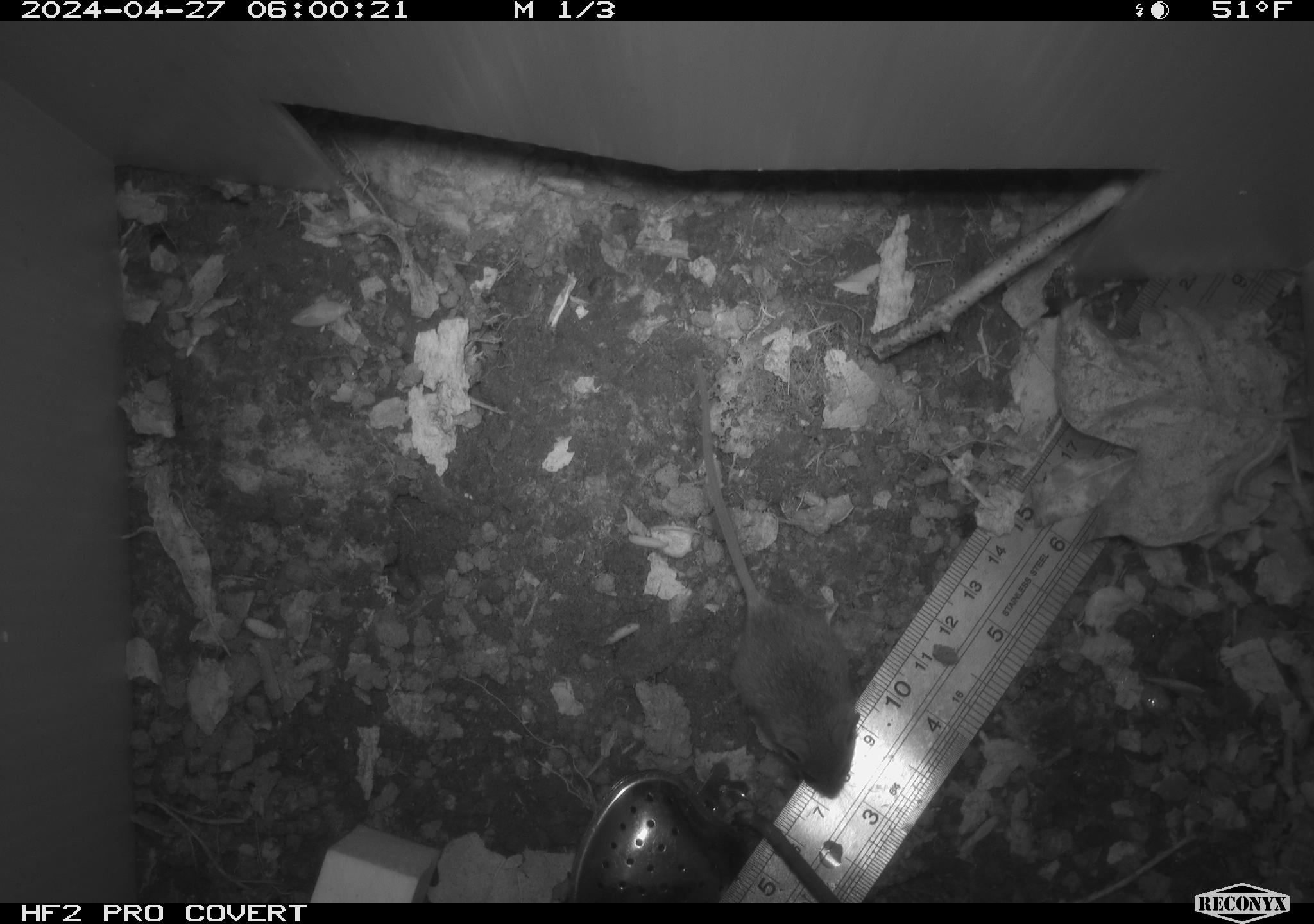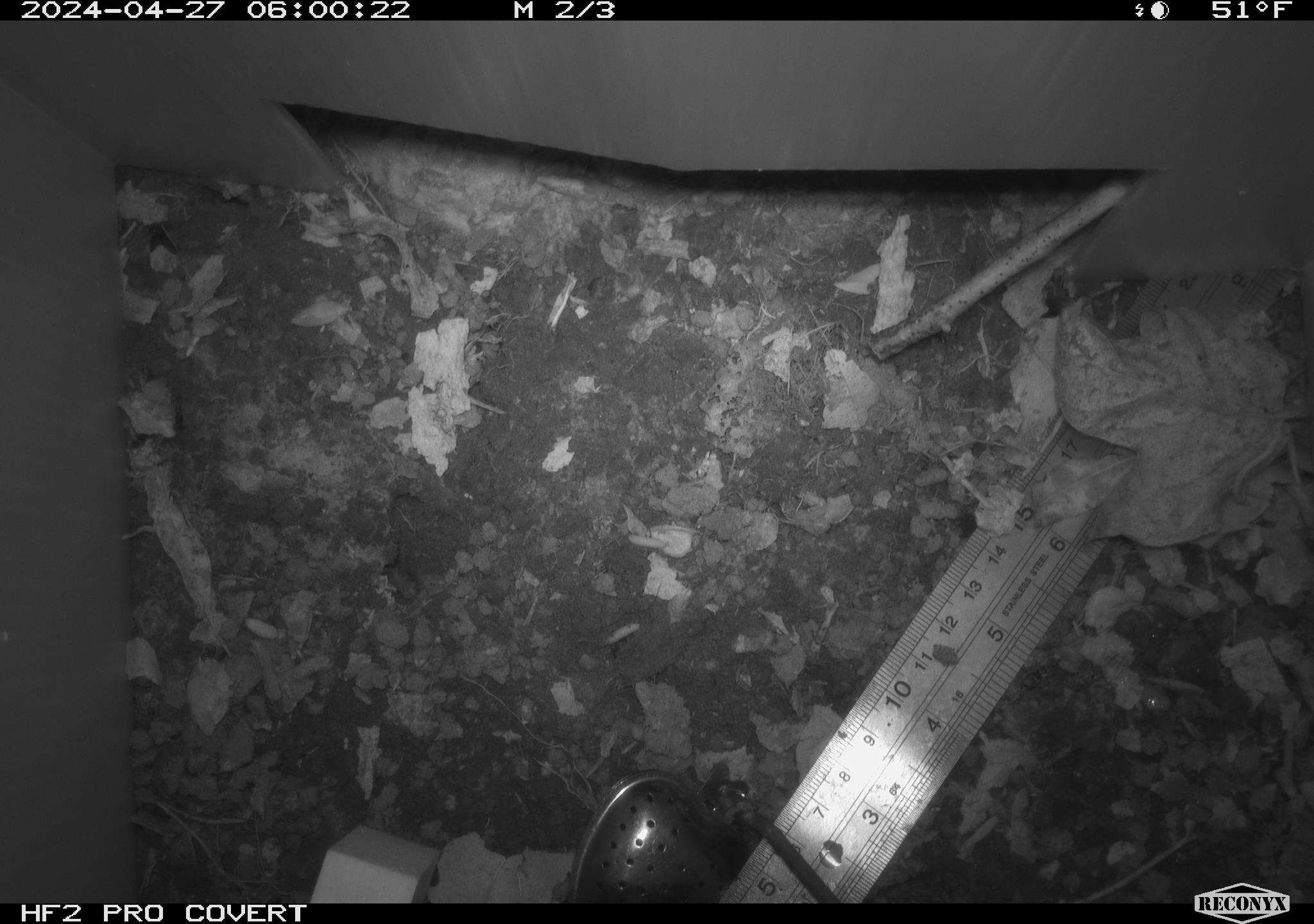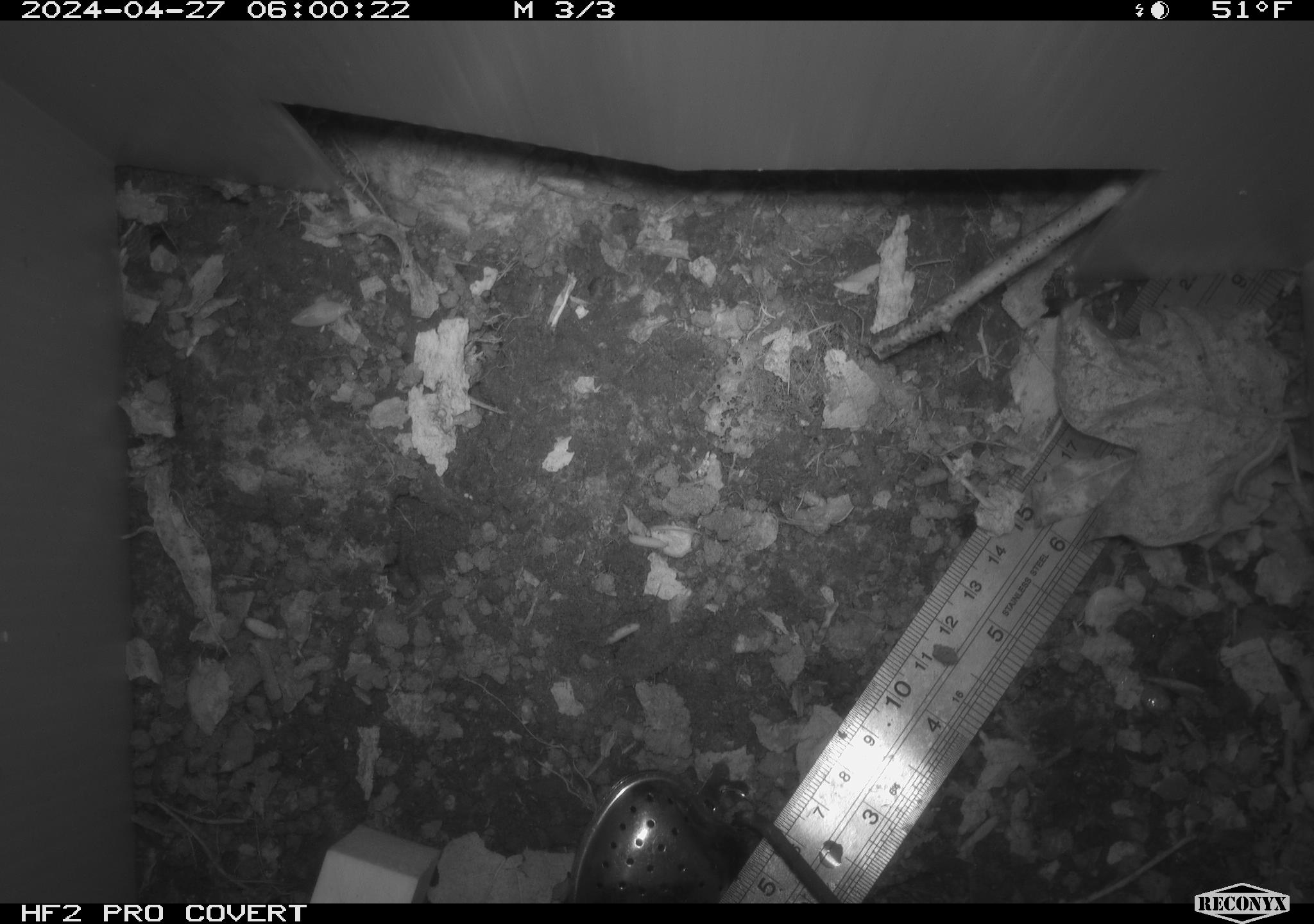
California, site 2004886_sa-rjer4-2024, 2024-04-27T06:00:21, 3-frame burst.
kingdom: Animalia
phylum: Chordata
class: Mammalia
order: Rodentia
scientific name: Rodentia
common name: mouse species